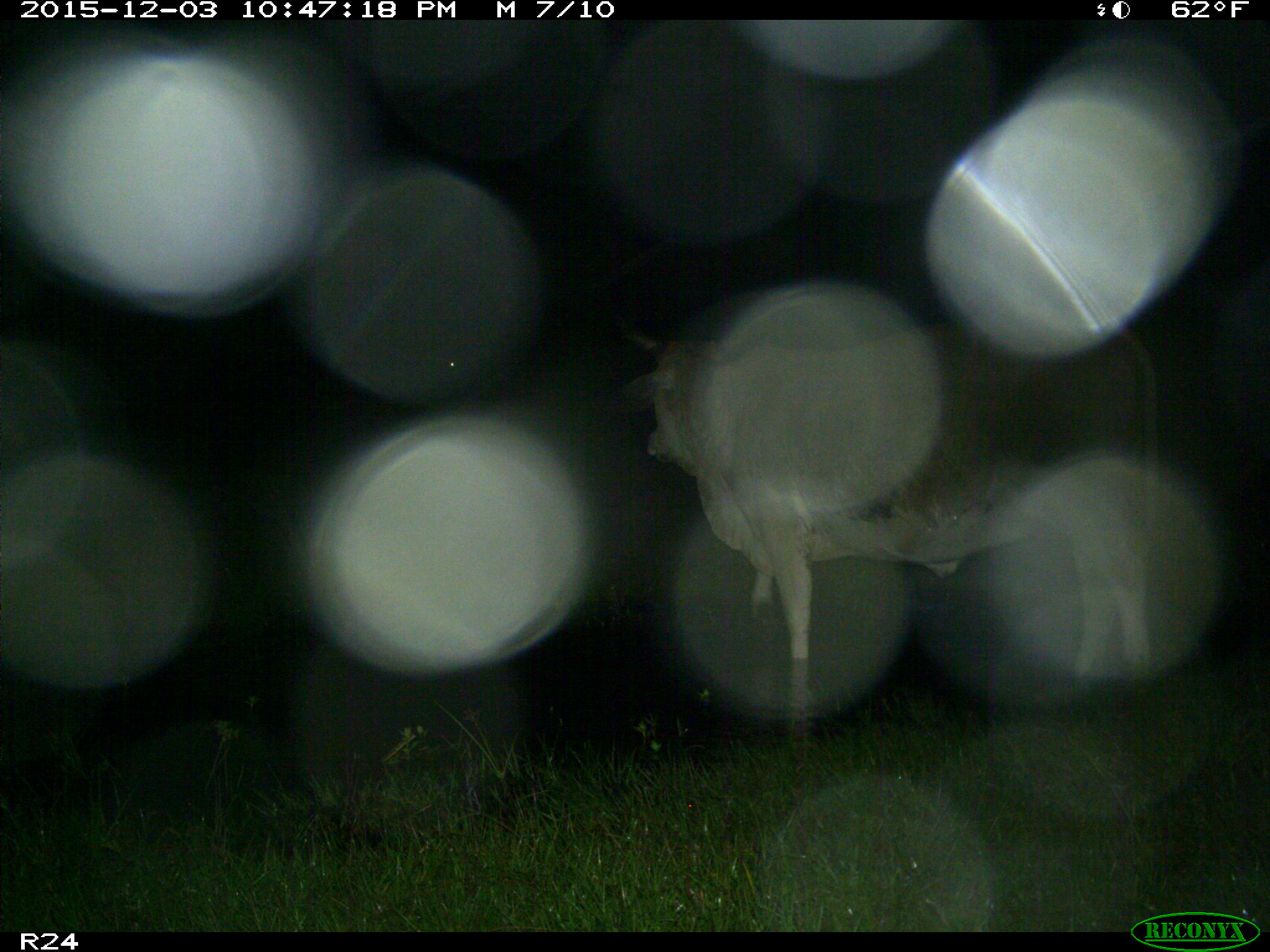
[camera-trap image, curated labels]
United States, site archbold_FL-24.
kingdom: Animalia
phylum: Chordata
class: Mammalia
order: Artiodactyla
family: Bovidae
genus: Bos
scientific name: Bos taurus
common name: domestic cow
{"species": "Bos taurus (domestic cow)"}